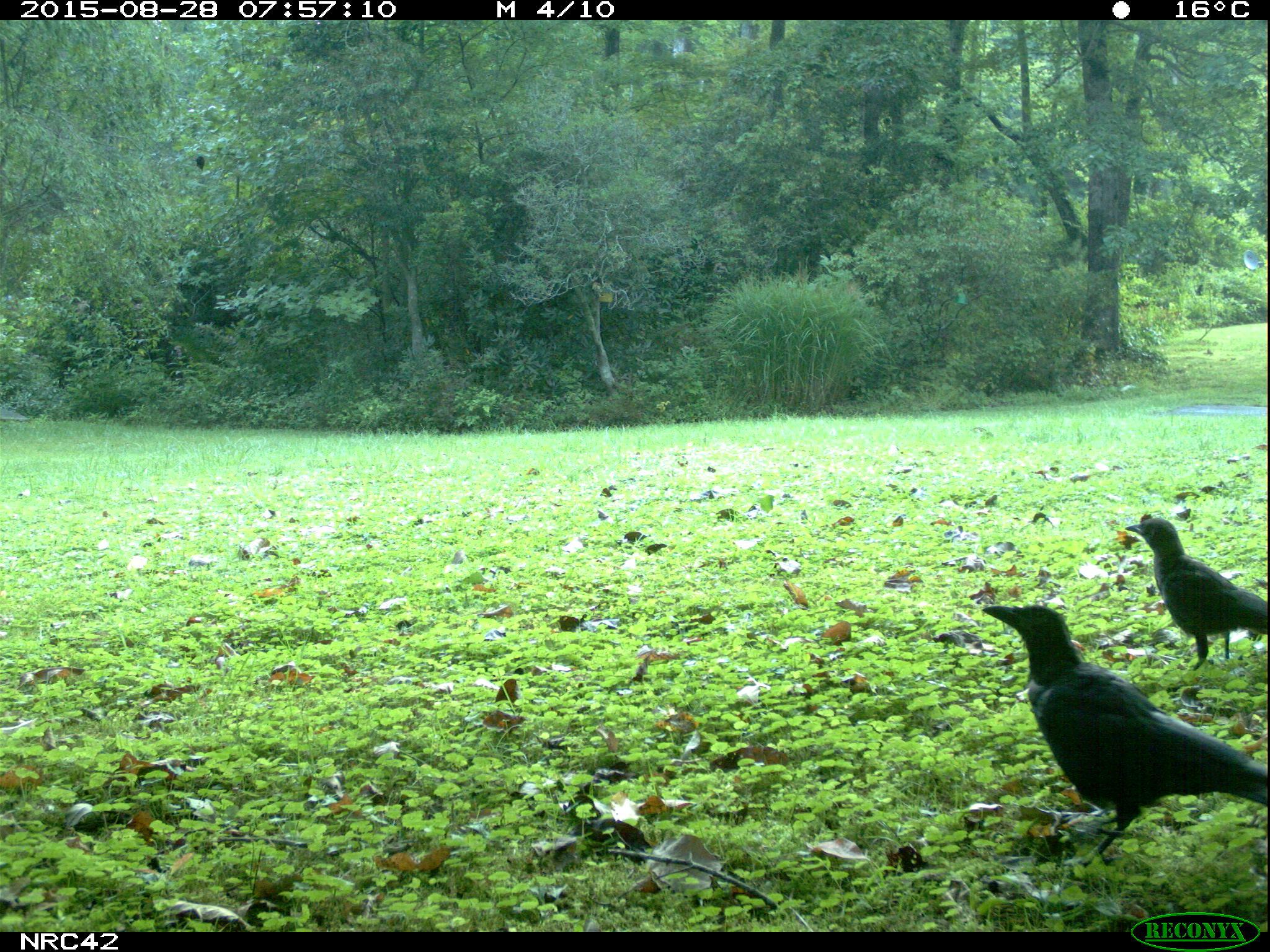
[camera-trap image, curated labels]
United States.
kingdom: Animalia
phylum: Chordata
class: Aves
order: Passeriformes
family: Corvidae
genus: Corvus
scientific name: Corvus brachyrhynchos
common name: american crow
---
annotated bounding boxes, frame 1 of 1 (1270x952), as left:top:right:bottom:
American Crow: 985:587:1269:869; 1130:501:1268:667